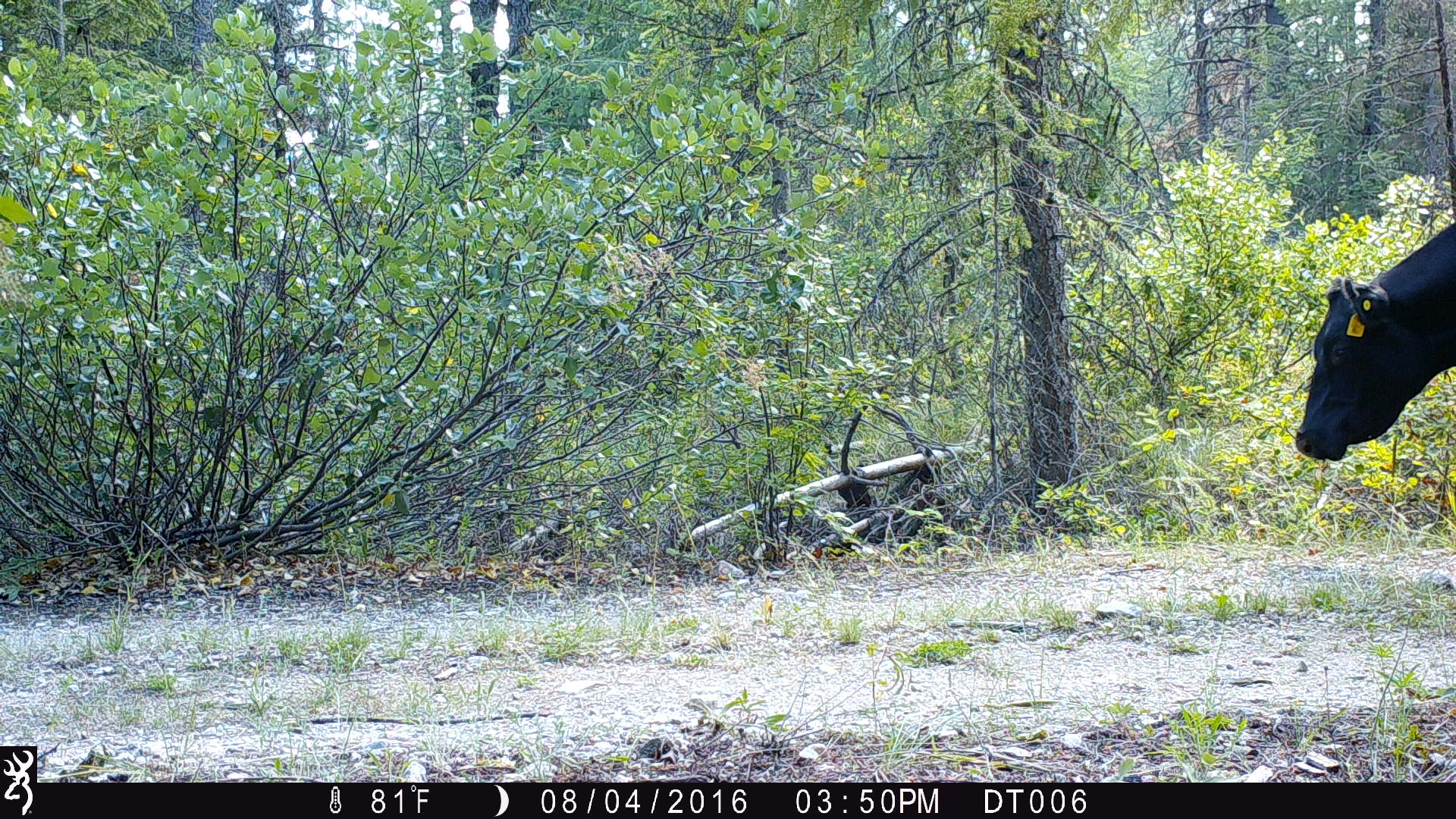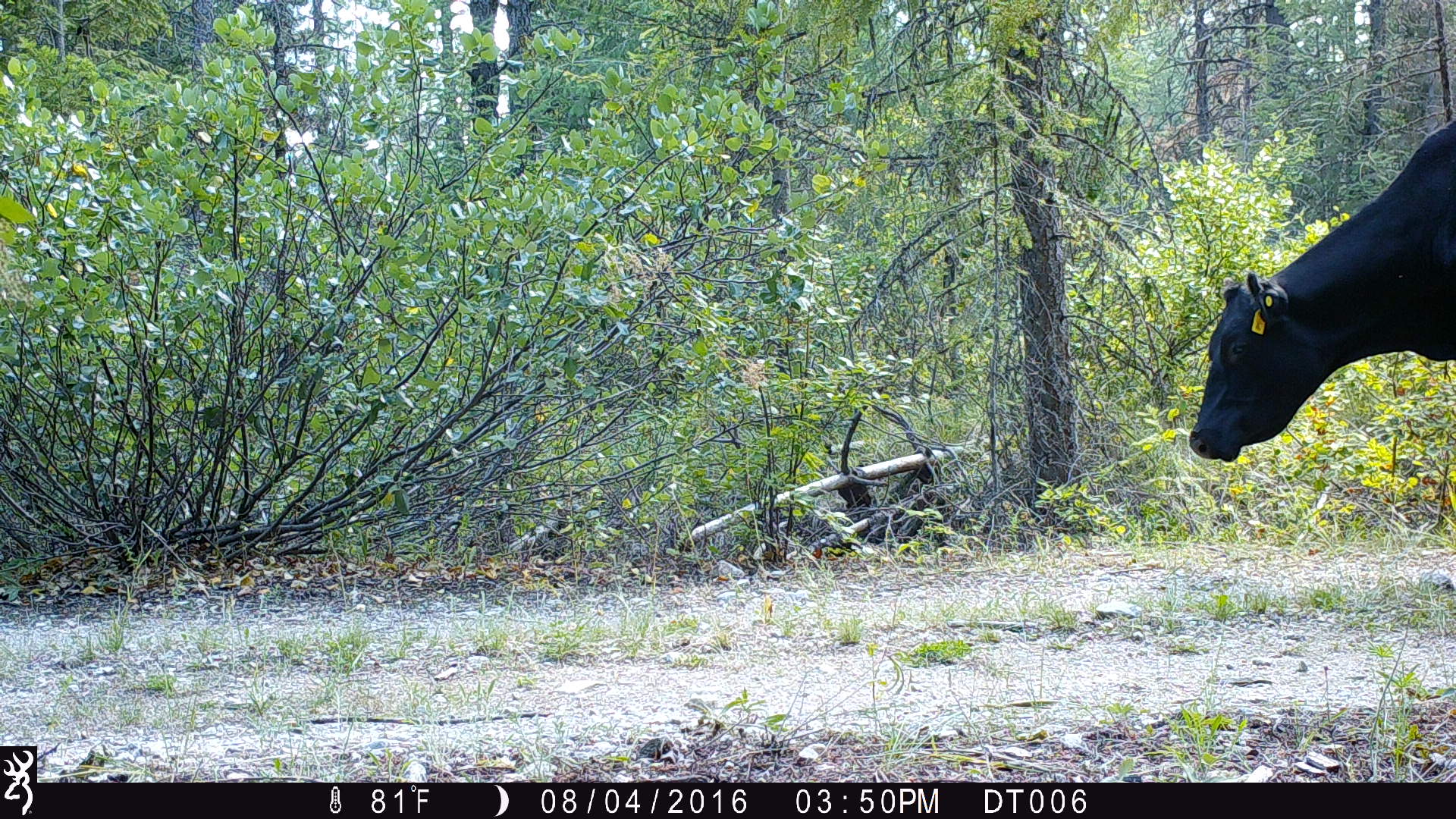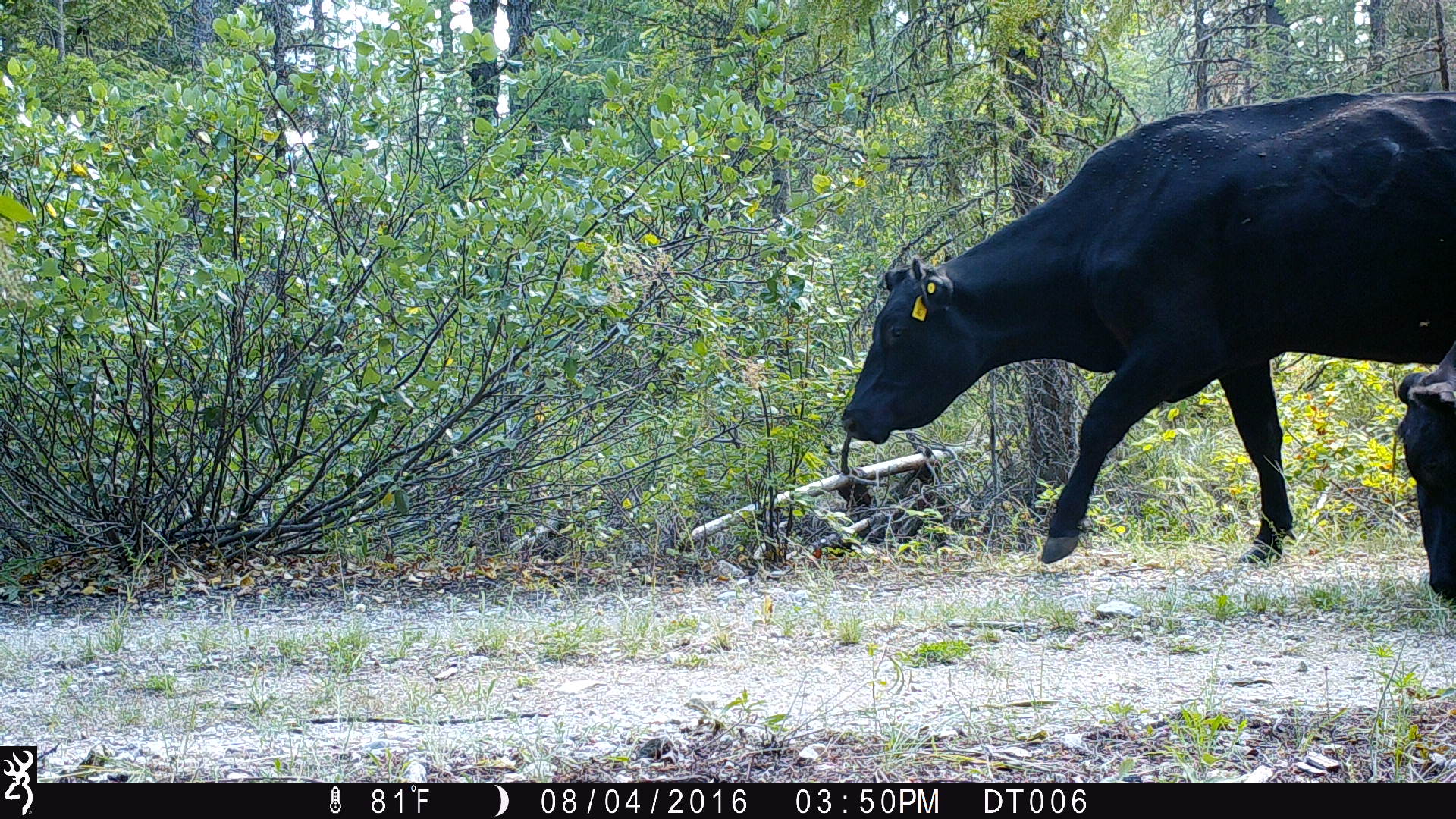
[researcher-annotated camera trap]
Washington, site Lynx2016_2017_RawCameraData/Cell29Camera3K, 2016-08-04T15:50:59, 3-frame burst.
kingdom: Animalia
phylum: Chordata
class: Mammalia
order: Artiodactyla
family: Bovidae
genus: Bos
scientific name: Bos taurus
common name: domestic cattle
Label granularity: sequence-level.